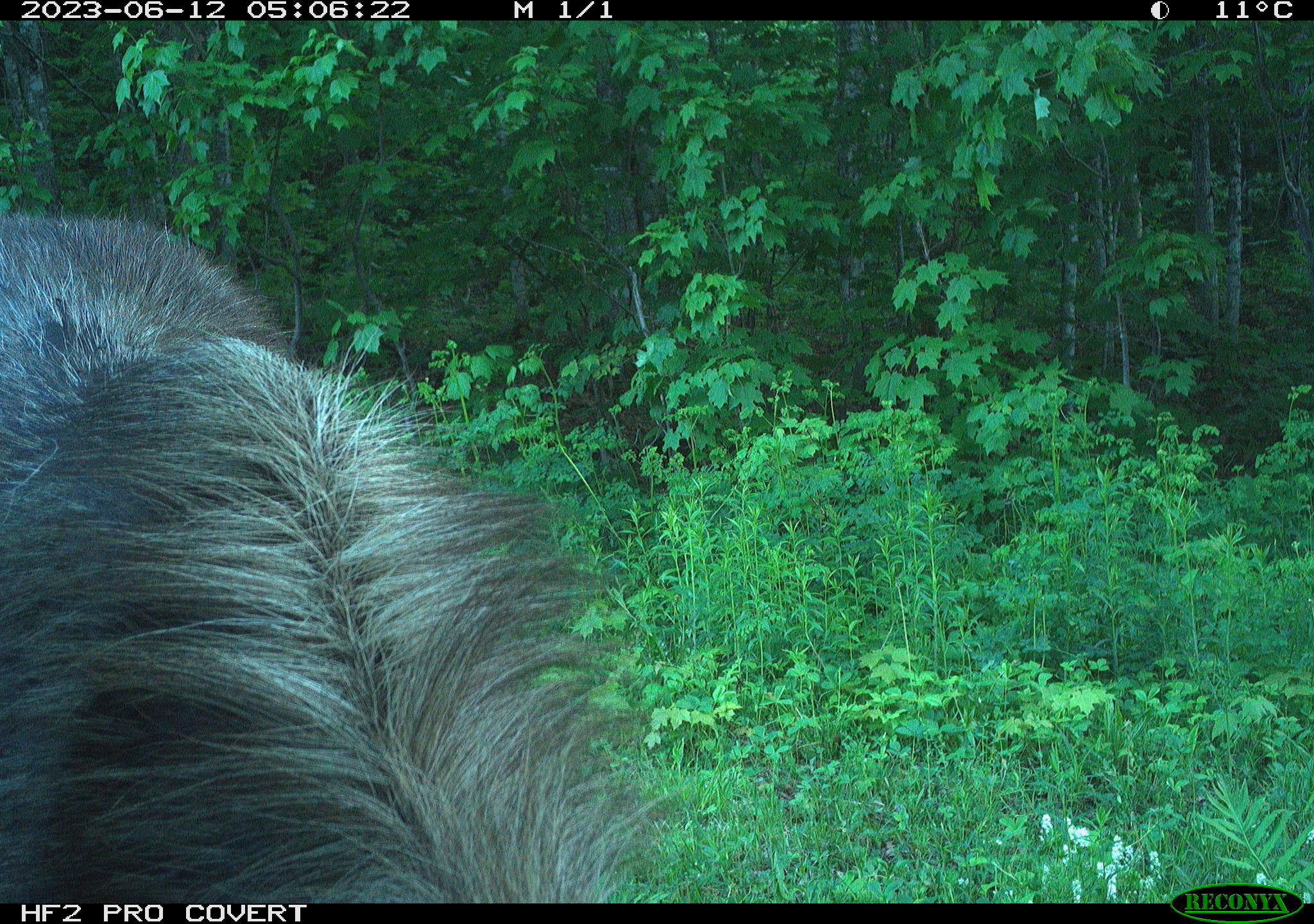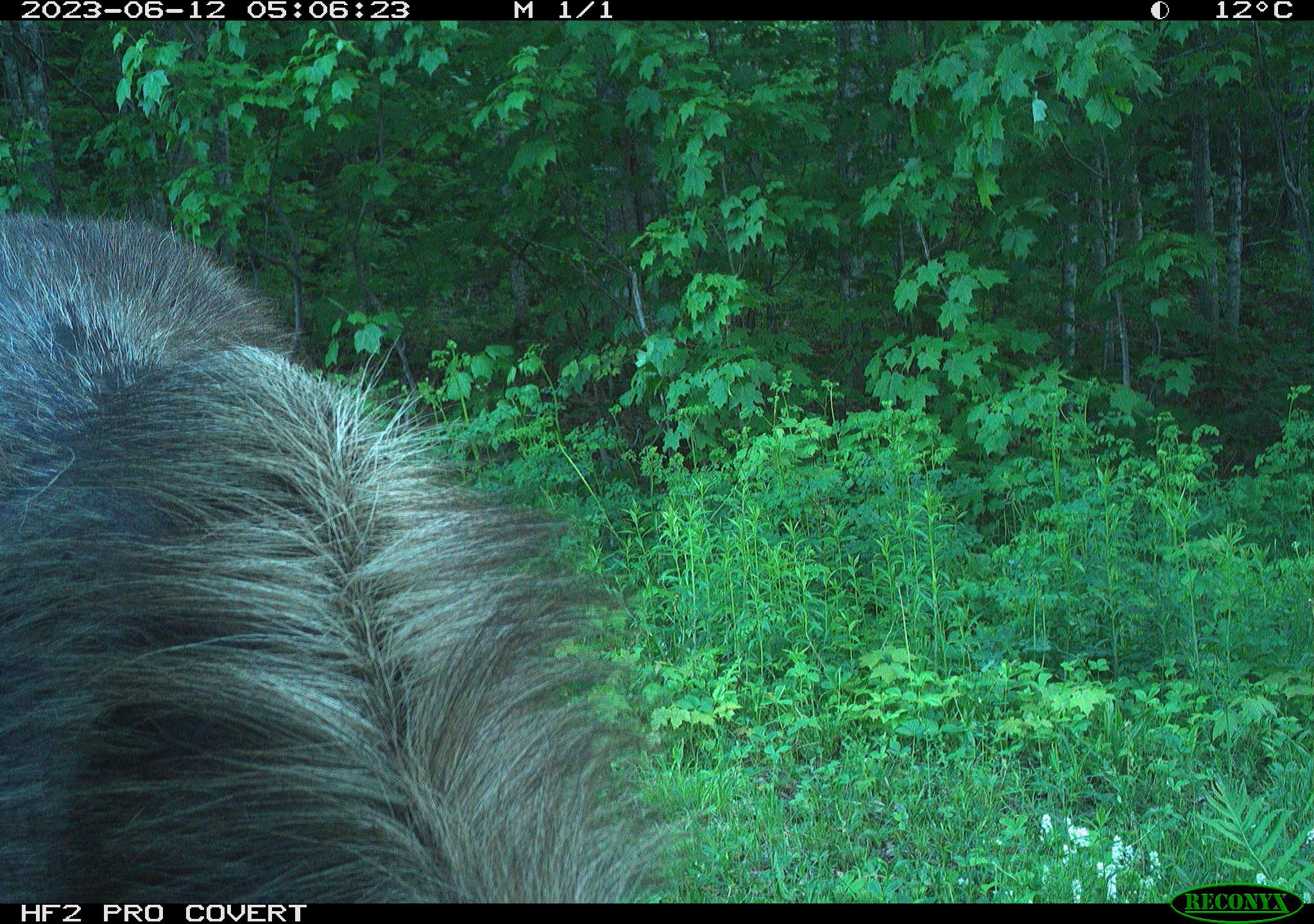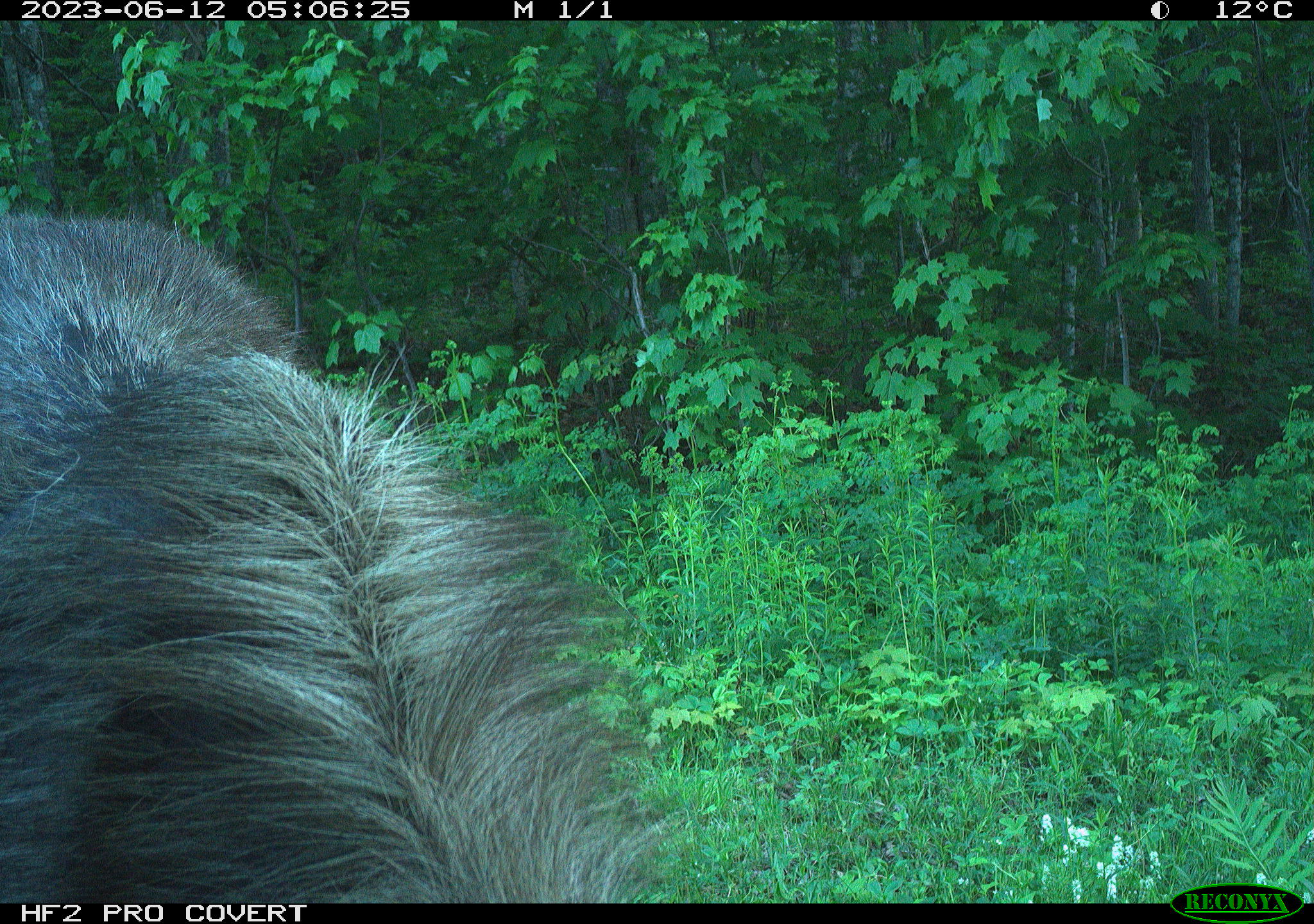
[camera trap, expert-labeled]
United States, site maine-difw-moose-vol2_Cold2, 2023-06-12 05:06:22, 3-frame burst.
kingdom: Animalia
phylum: Chordata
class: Mammalia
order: Artiodactyla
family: Cervidae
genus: Alces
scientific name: Alces alces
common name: moose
Moose (Alces alces).